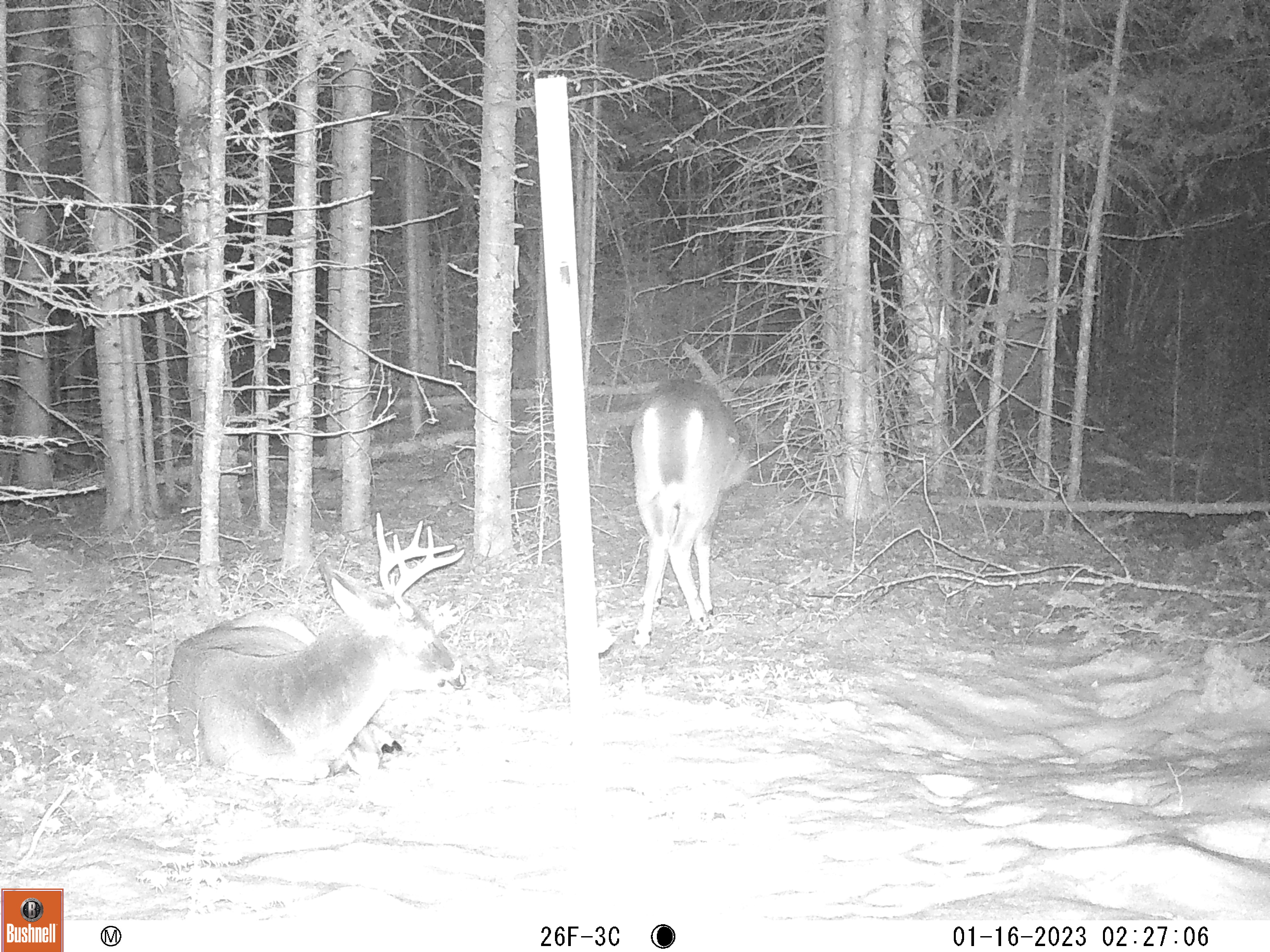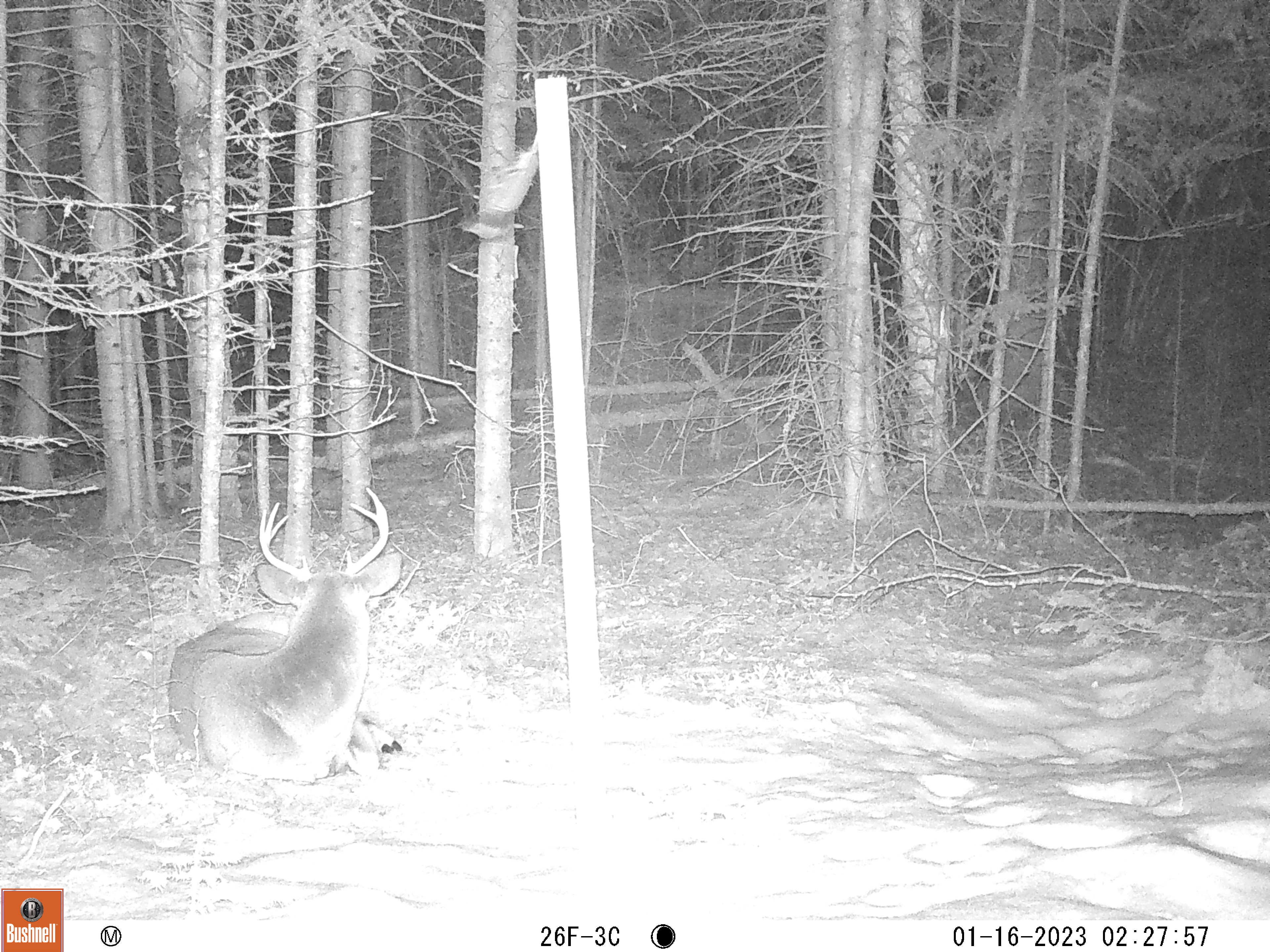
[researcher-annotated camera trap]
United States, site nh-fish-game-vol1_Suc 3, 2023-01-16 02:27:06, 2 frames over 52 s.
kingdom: Animalia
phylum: Chordata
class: Mammalia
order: Artiodactyla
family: Cervidae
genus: Odocoileus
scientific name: Odocoileus virginianus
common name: white-tailed deer